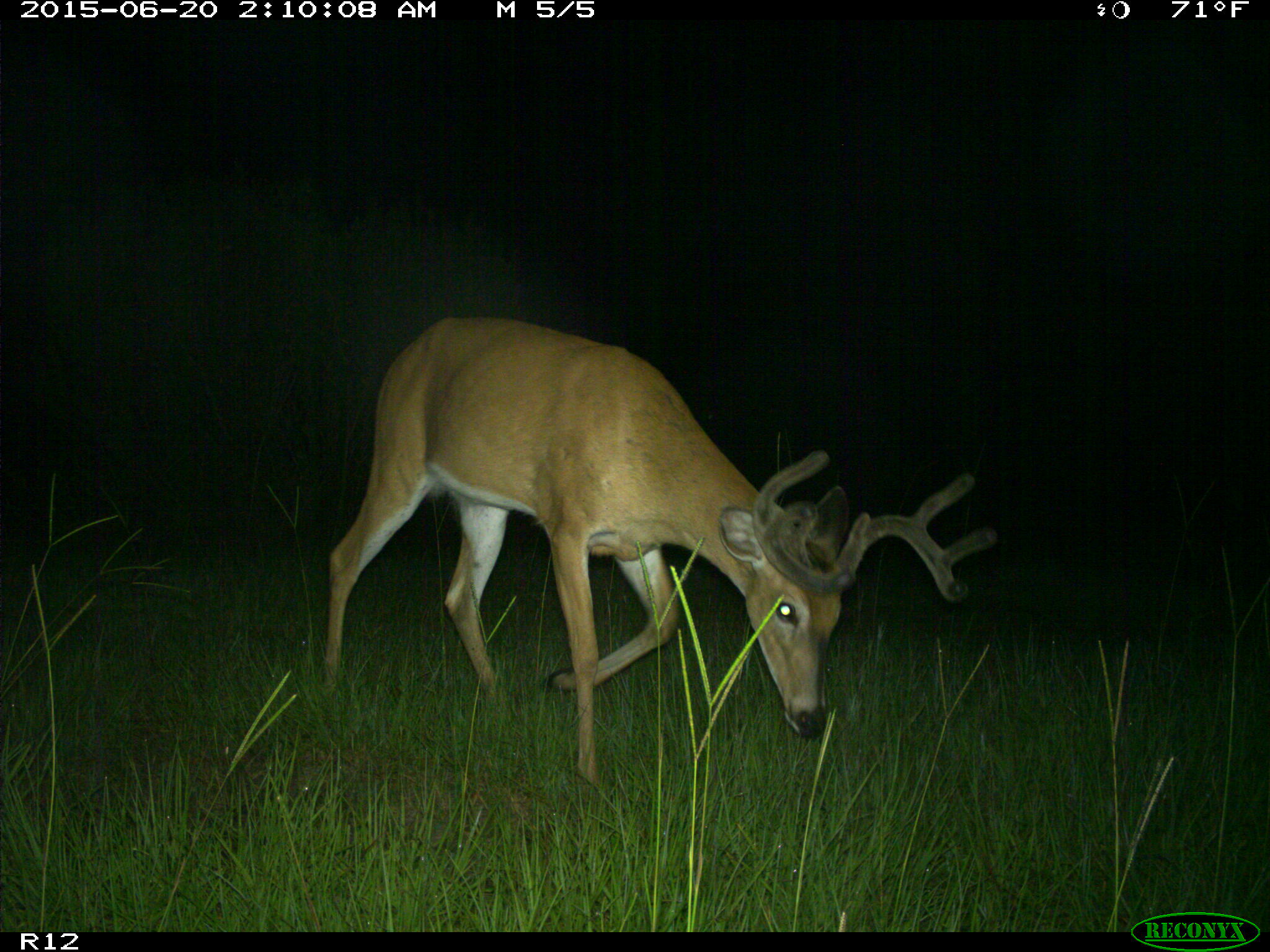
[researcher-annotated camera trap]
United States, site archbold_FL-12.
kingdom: Animalia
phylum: Chordata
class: Mammalia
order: Artiodactyla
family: Cervidae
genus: Odocoileus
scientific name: Odocoileus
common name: deer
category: unidentified deer